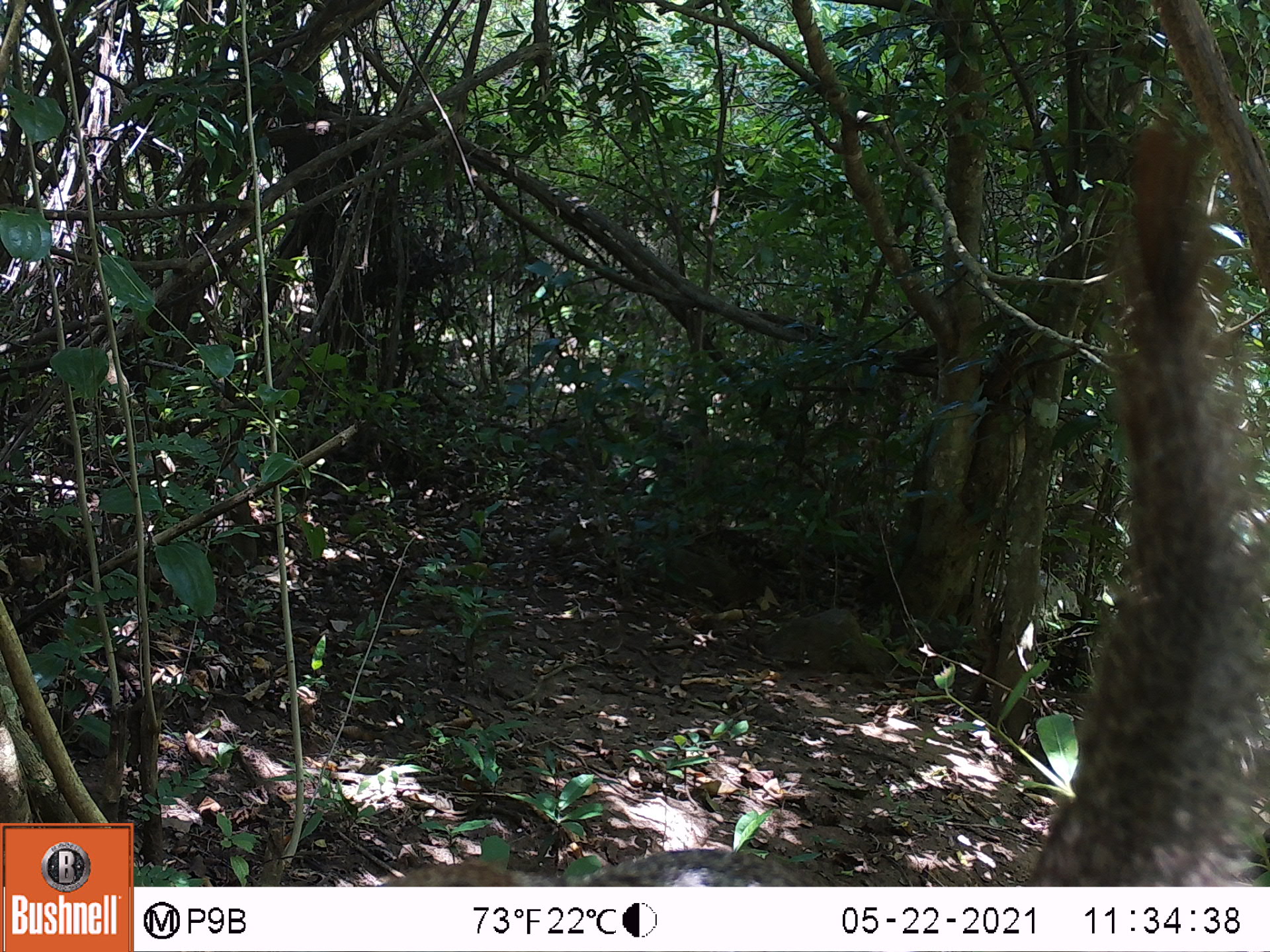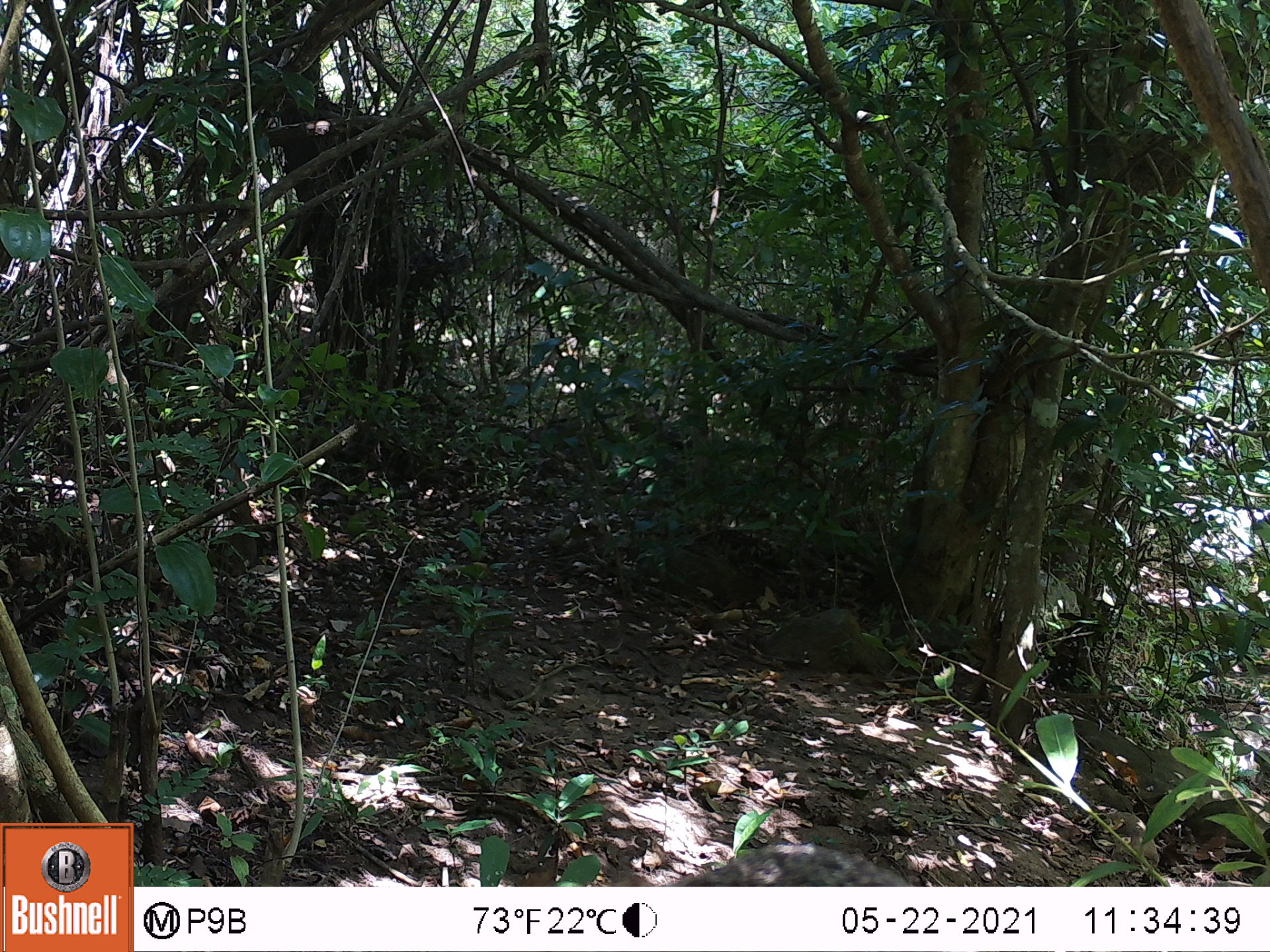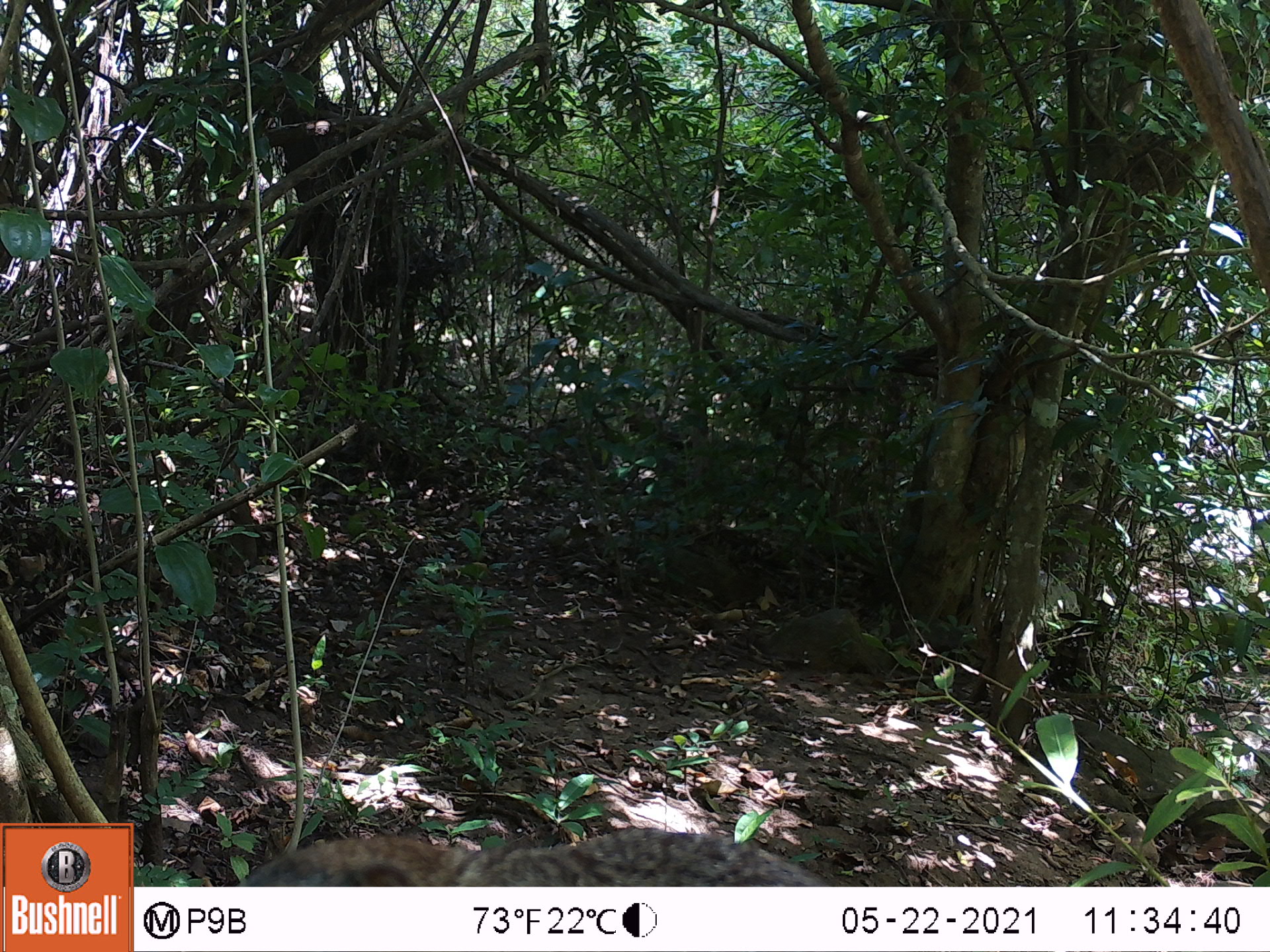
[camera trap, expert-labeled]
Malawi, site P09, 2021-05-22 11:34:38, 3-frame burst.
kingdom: Animalia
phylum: Chordata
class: Mammalia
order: Rodentia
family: Sciuridae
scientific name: Sciuridae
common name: squirrel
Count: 1.